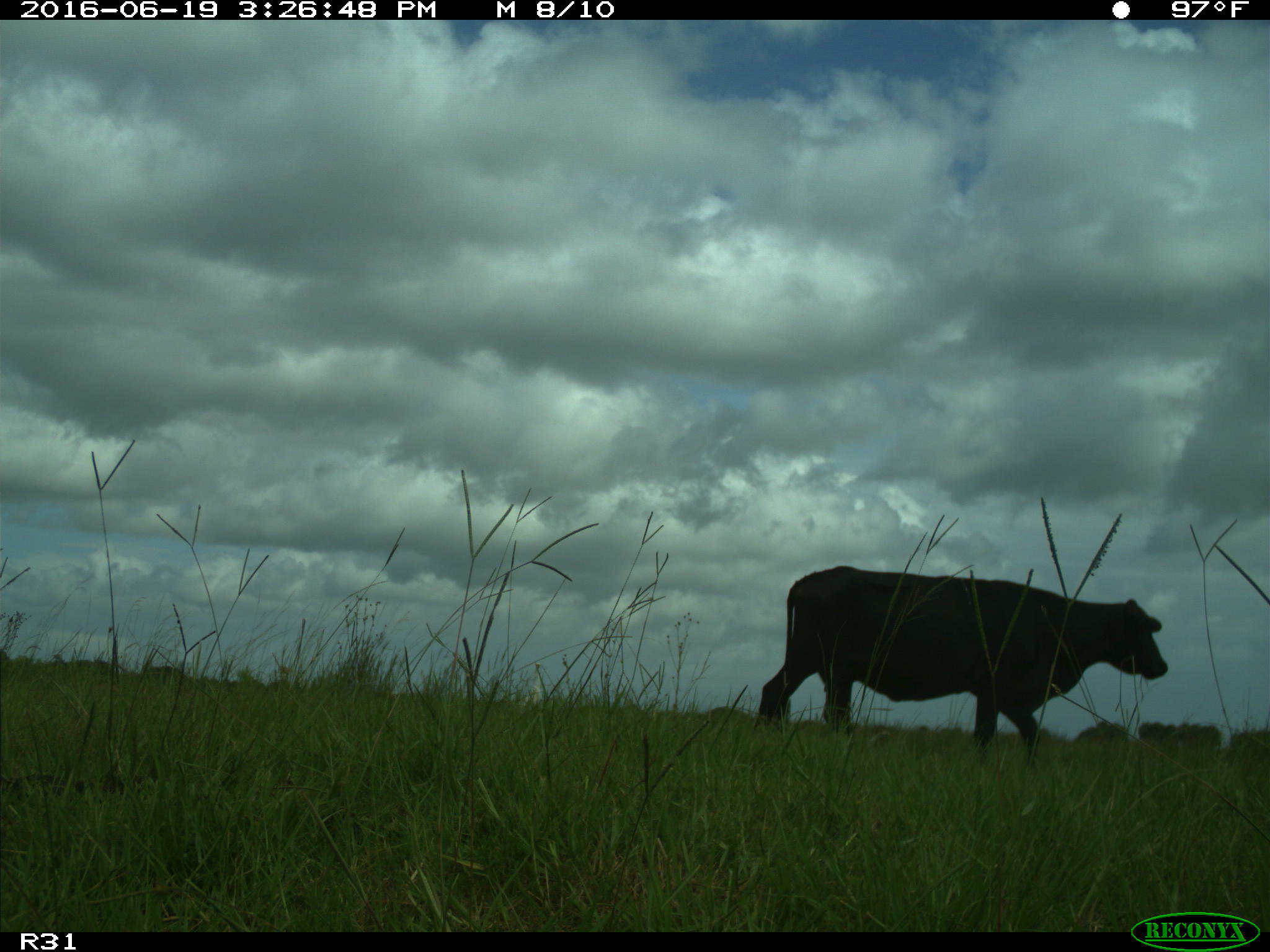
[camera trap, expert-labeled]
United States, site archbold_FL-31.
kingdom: Animalia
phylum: Chordata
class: Mammalia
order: Artiodactyla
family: Bovidae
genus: Bos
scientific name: Bos taurus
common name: domestic cow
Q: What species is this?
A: Bos taurus (domestic cow).